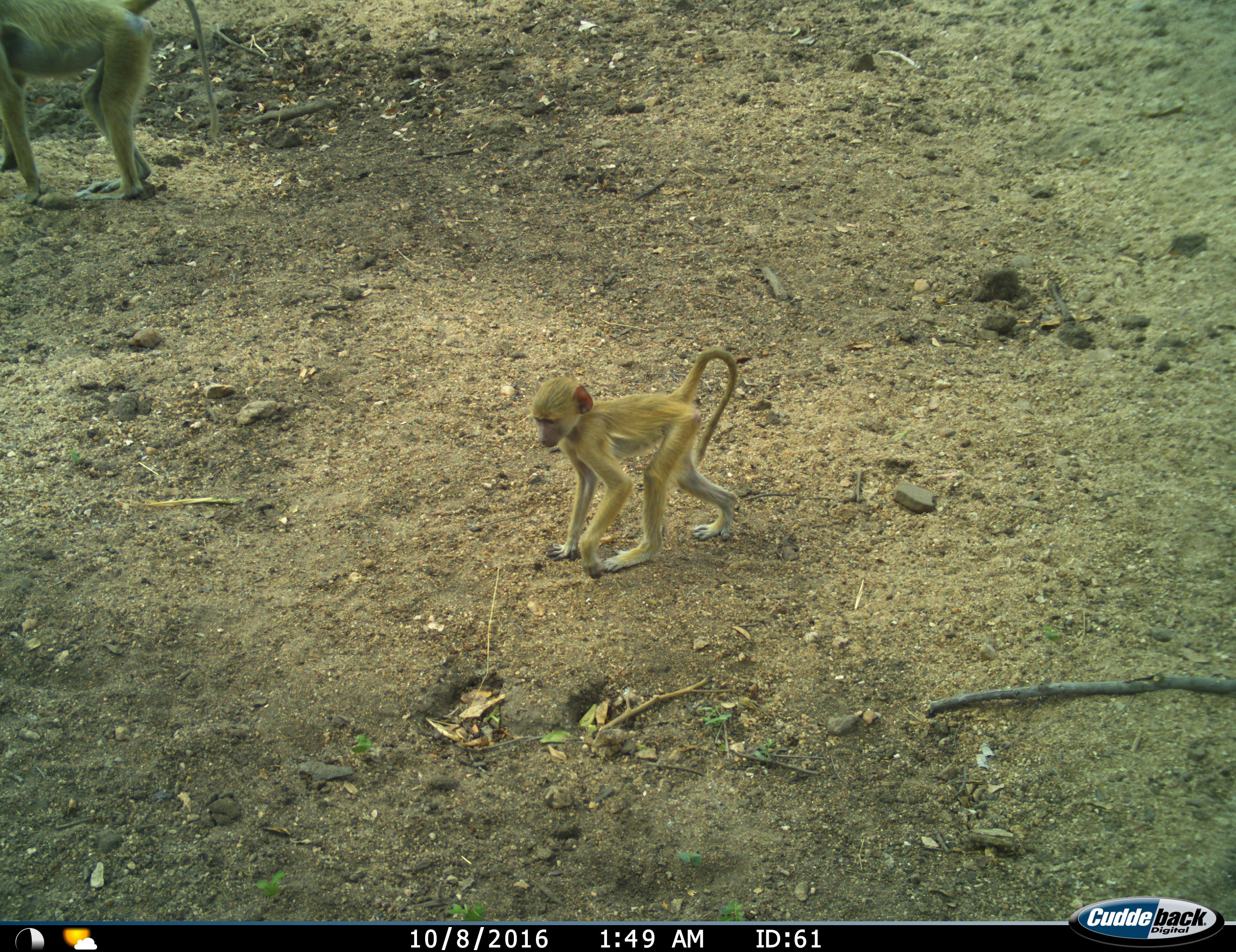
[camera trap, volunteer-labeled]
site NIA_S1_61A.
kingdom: Animalia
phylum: Chordata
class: Mammalia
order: Primates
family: Cercopithecidae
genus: Papio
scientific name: Papio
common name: baboon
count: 2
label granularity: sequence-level